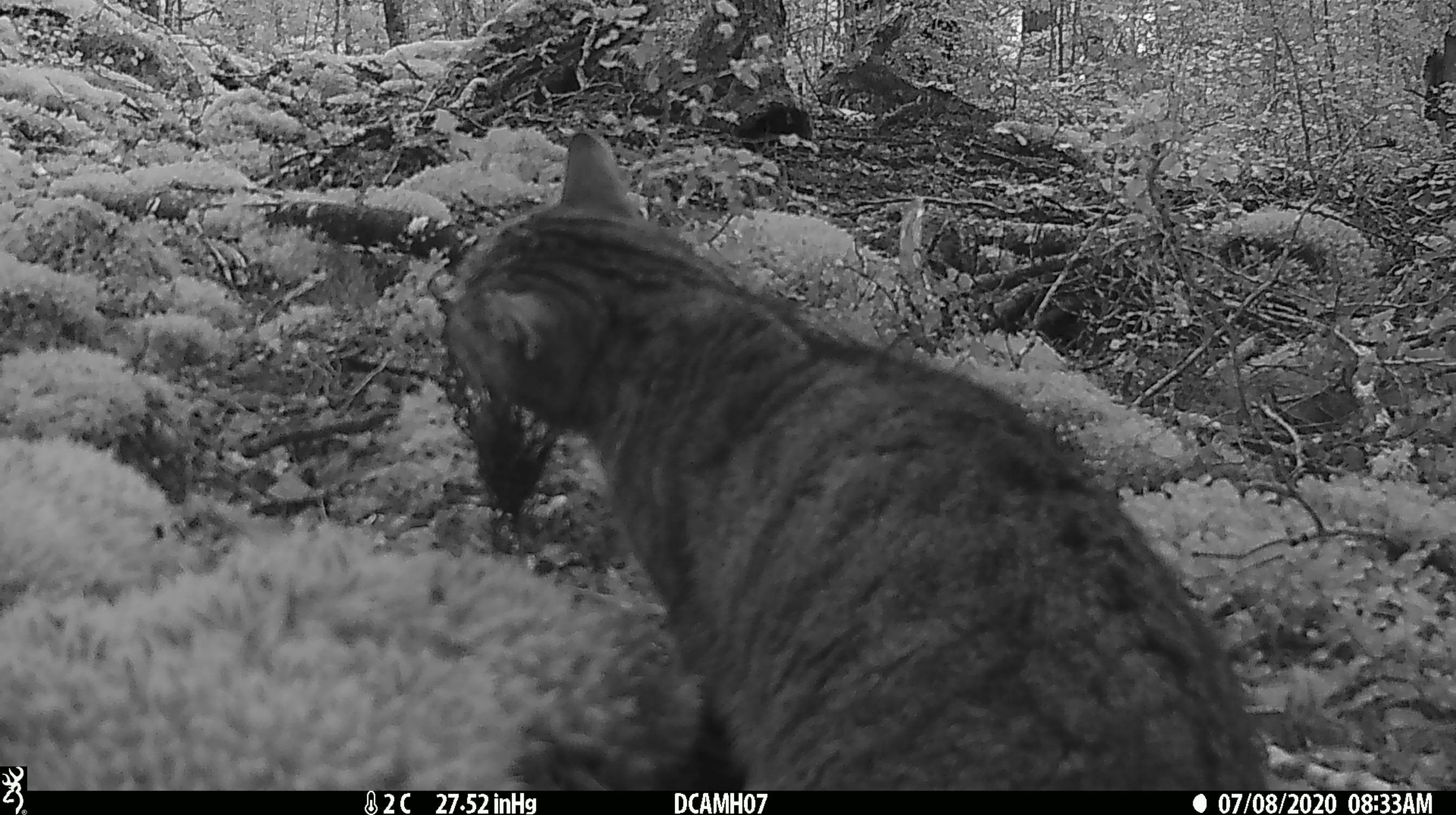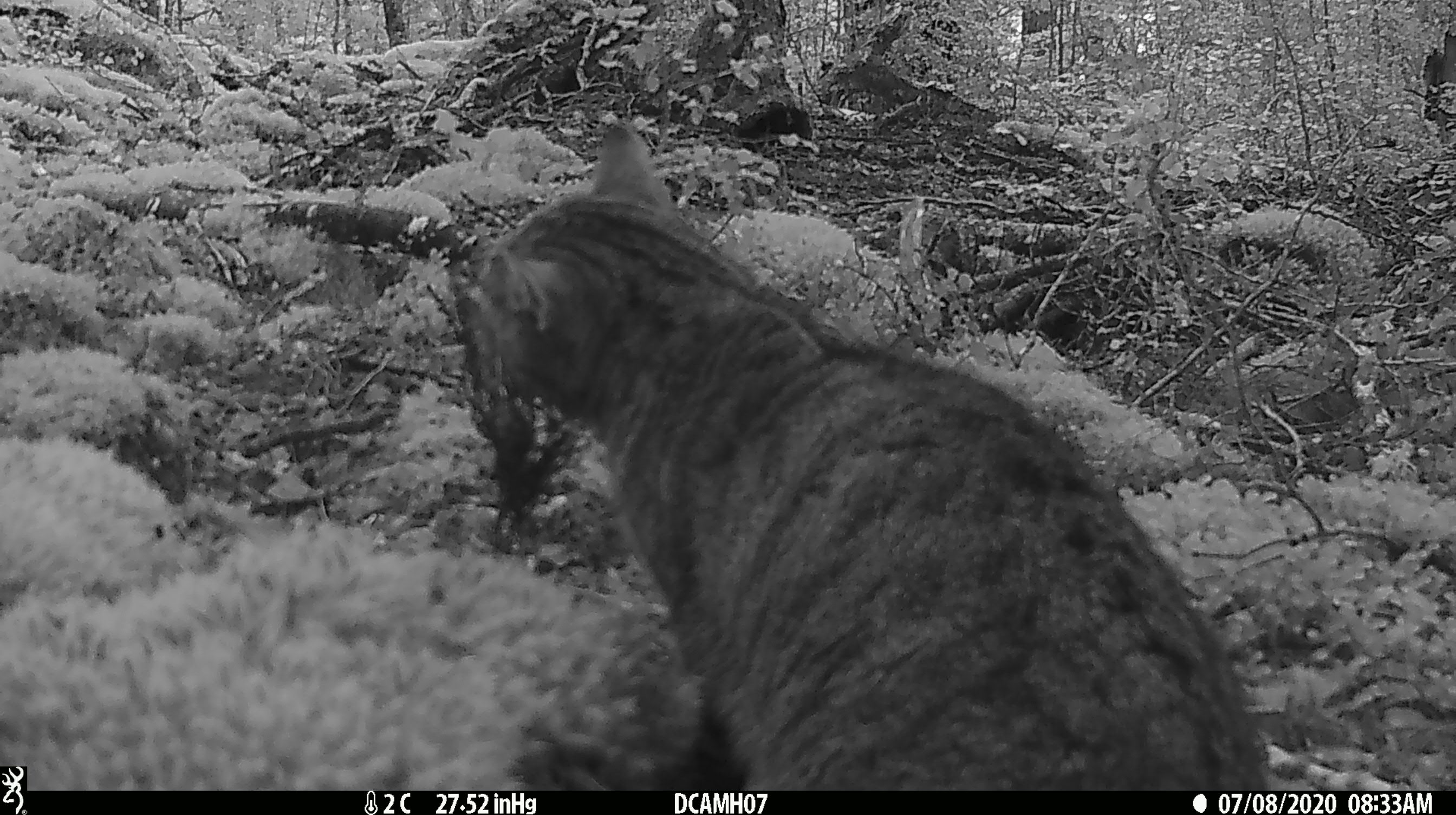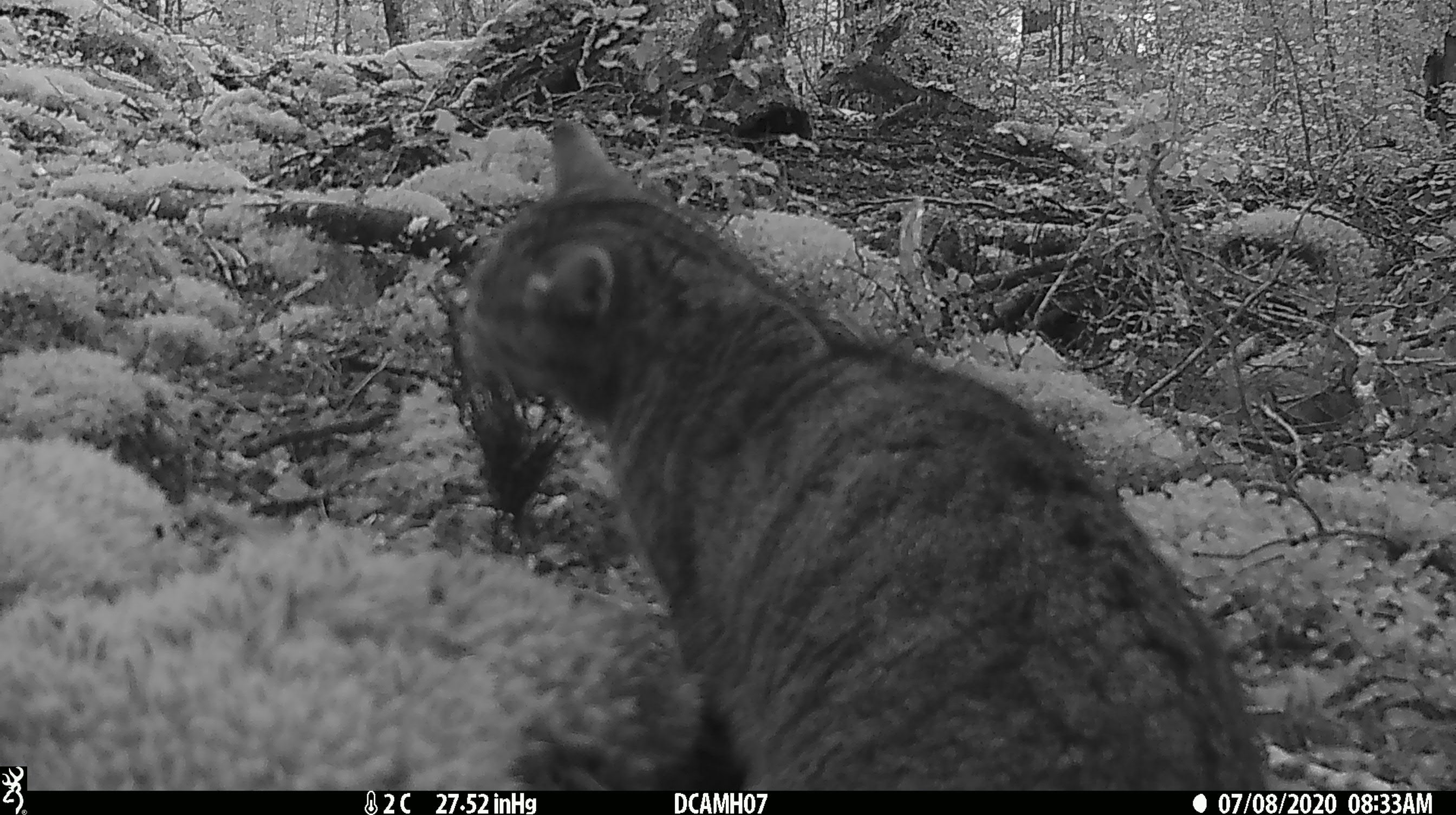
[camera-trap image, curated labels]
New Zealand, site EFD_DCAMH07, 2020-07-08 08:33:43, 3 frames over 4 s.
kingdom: Animalia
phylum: Chordata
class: Mammalia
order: Carnivora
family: Felidae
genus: Felis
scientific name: Felis catus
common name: domestic cat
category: cat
Cat (domestic cat) (Felis catus).